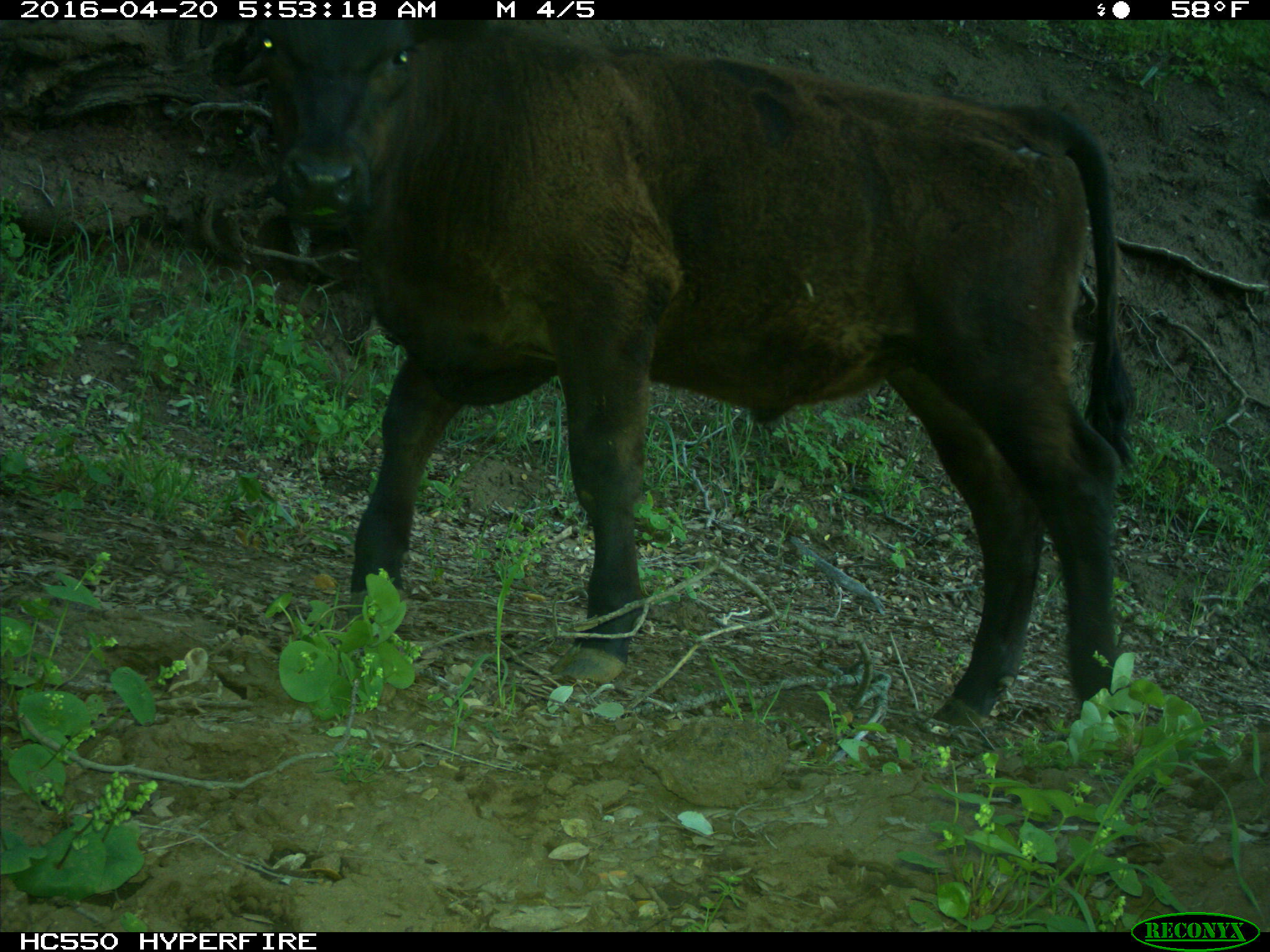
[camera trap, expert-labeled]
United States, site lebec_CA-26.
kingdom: Animalia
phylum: Chordata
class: Mammalia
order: Artiodactyla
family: Bovidae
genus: Bos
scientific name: Bos taurus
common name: domestic cow